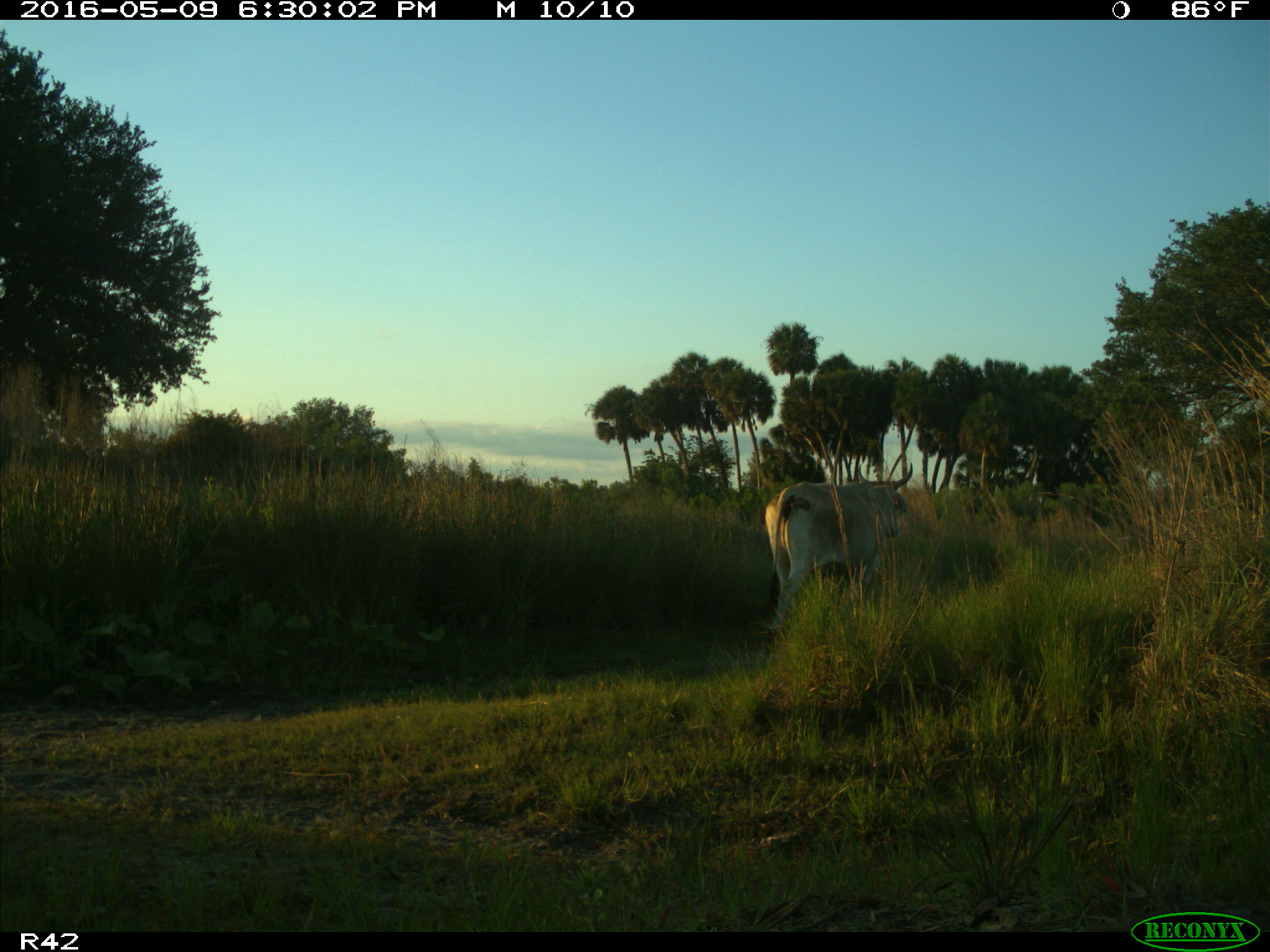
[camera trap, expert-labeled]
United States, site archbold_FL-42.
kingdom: Animalia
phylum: Chordata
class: Mammalia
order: Artiodactyla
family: Bovidae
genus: Bos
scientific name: Bos taurus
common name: domestic cow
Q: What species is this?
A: Bos taurus (domestic cow).